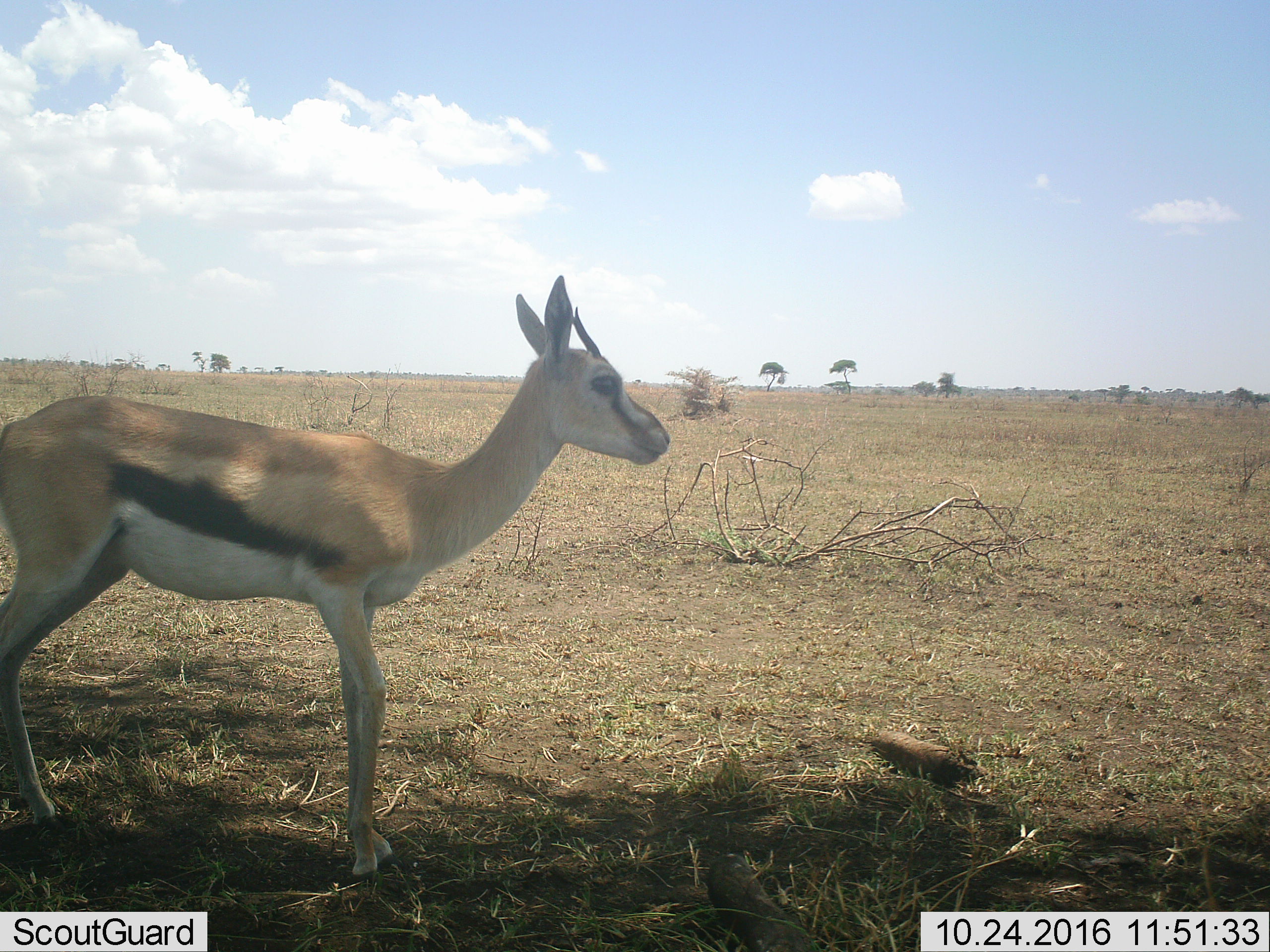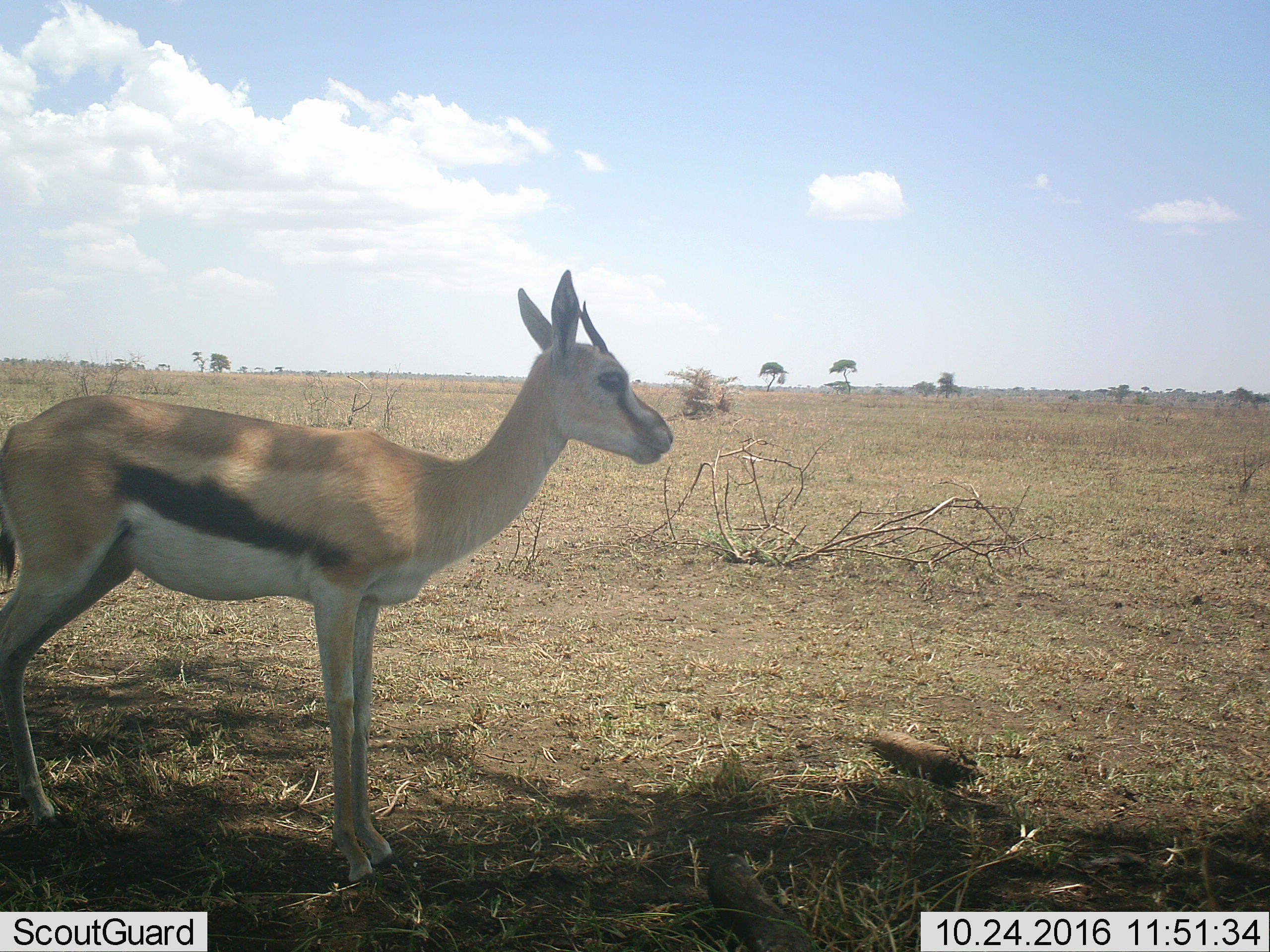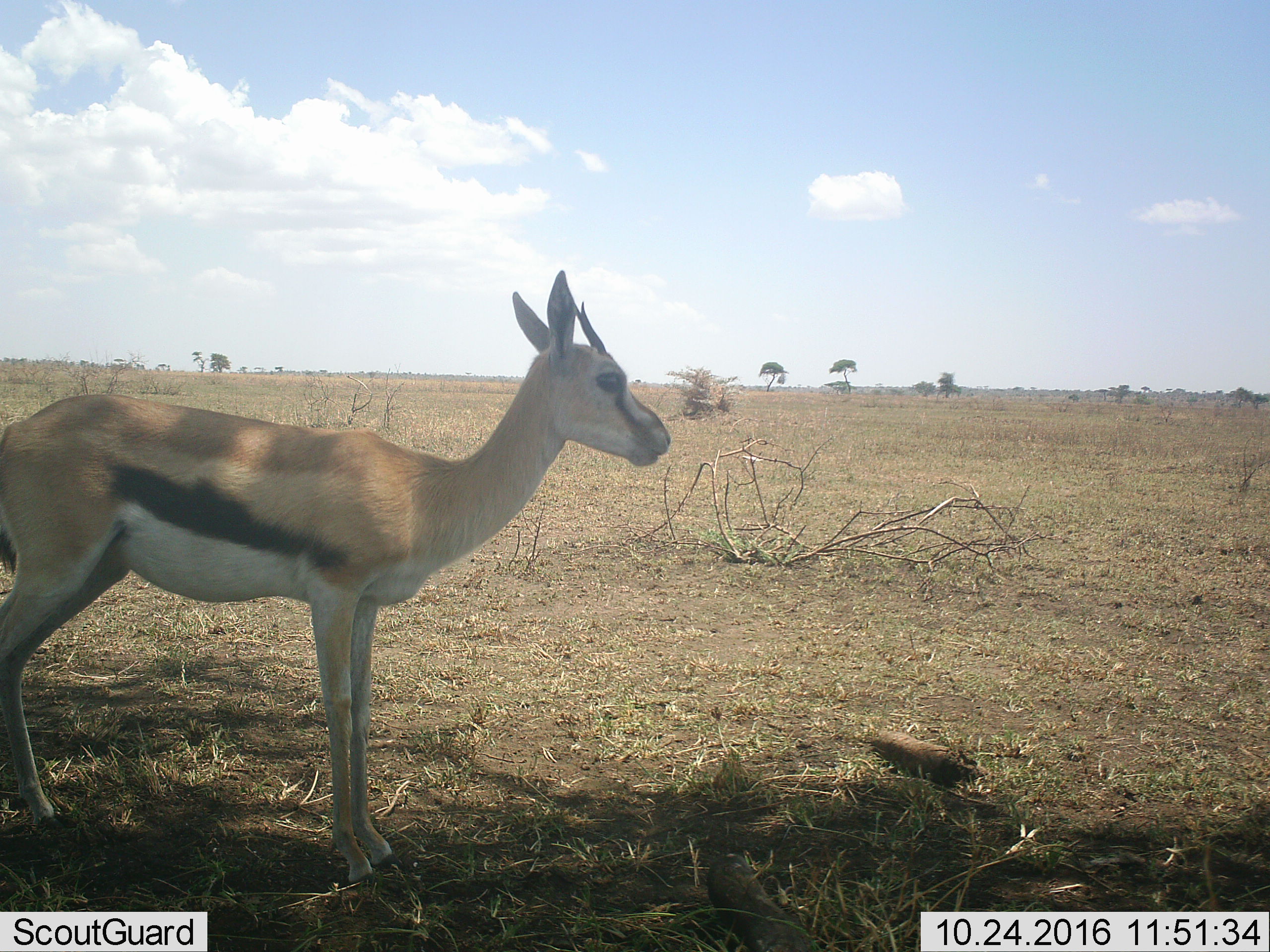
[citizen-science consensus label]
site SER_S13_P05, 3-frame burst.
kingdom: Animalia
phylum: Chordata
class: Mammalia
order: Artiodactyla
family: Bovidae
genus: Eudorcas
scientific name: Eudorcas thomsonii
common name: thomson's gazelle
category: gazellethomsons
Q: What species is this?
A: Gazellethomsons (thomson's gazelle) (Eudorcas thomsonii).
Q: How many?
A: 1.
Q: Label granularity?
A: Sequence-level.